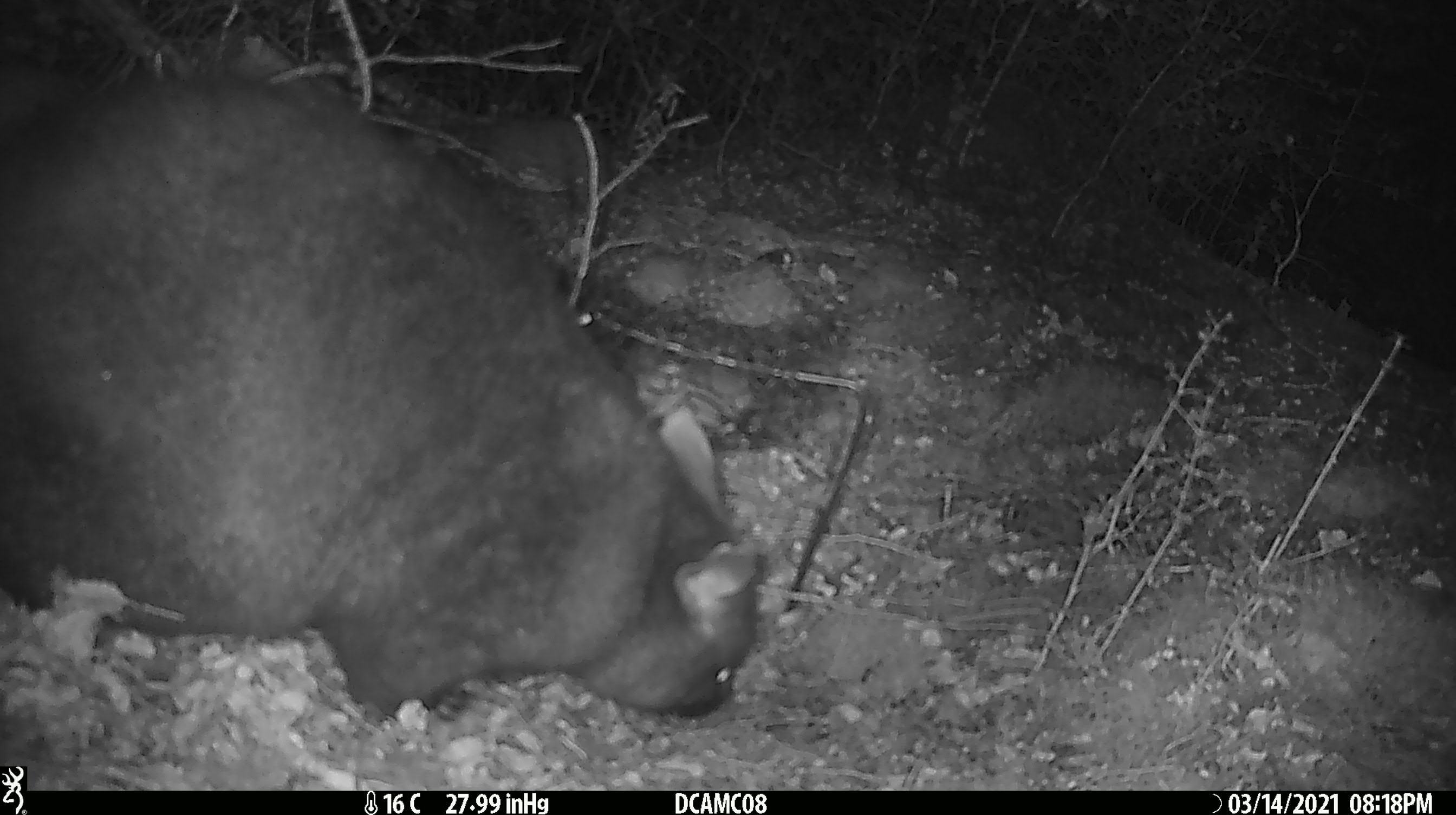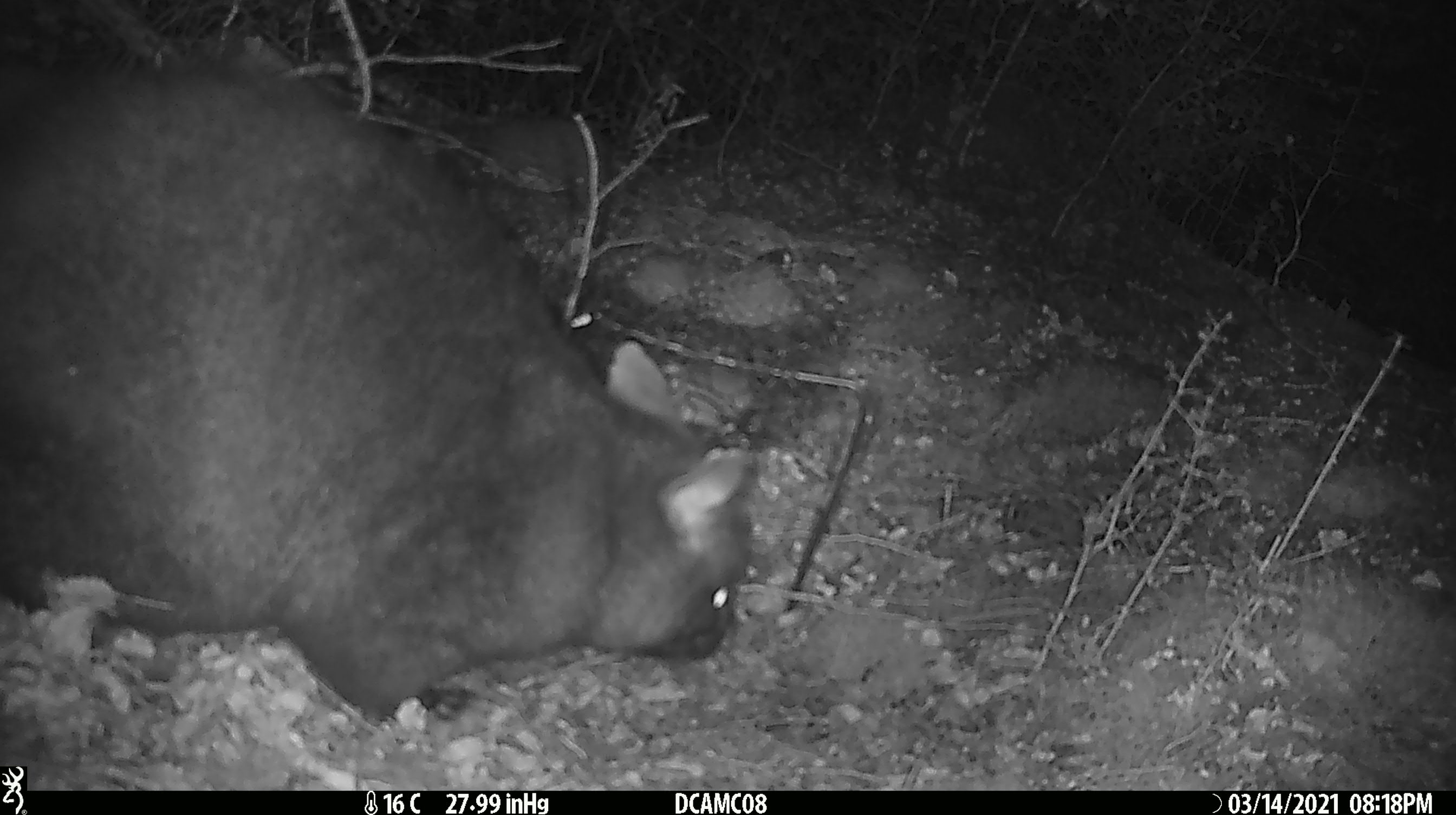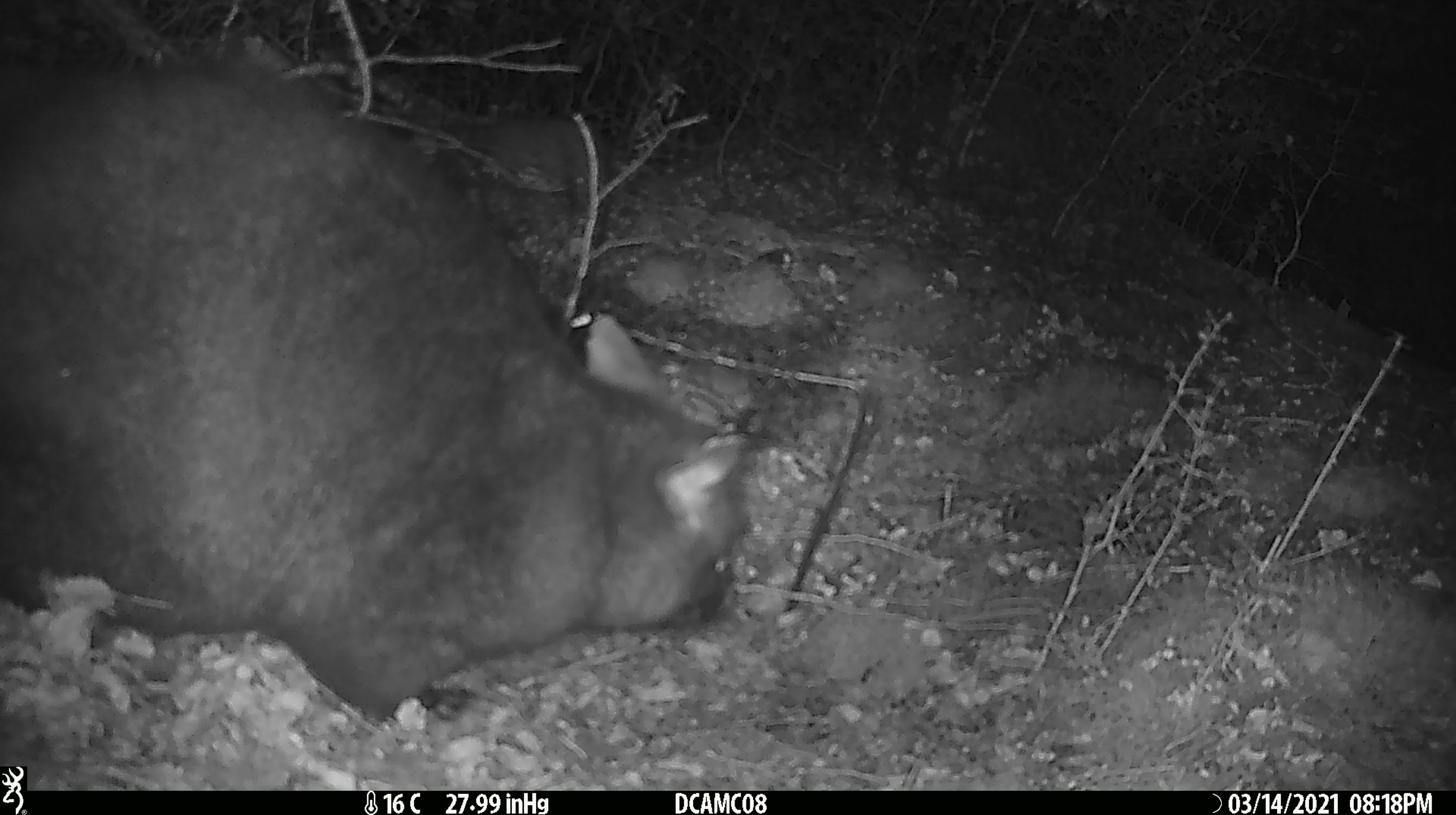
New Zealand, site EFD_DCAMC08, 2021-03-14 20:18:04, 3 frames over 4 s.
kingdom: Animalia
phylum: Chordata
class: Mammalia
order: Diprotodontia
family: Phalangeridae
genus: Trichosurus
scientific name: Trichosurus vulpecula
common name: common brushtail possum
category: possum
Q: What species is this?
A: Possum (common brushtail possum) (Trichosurus vulpecula).